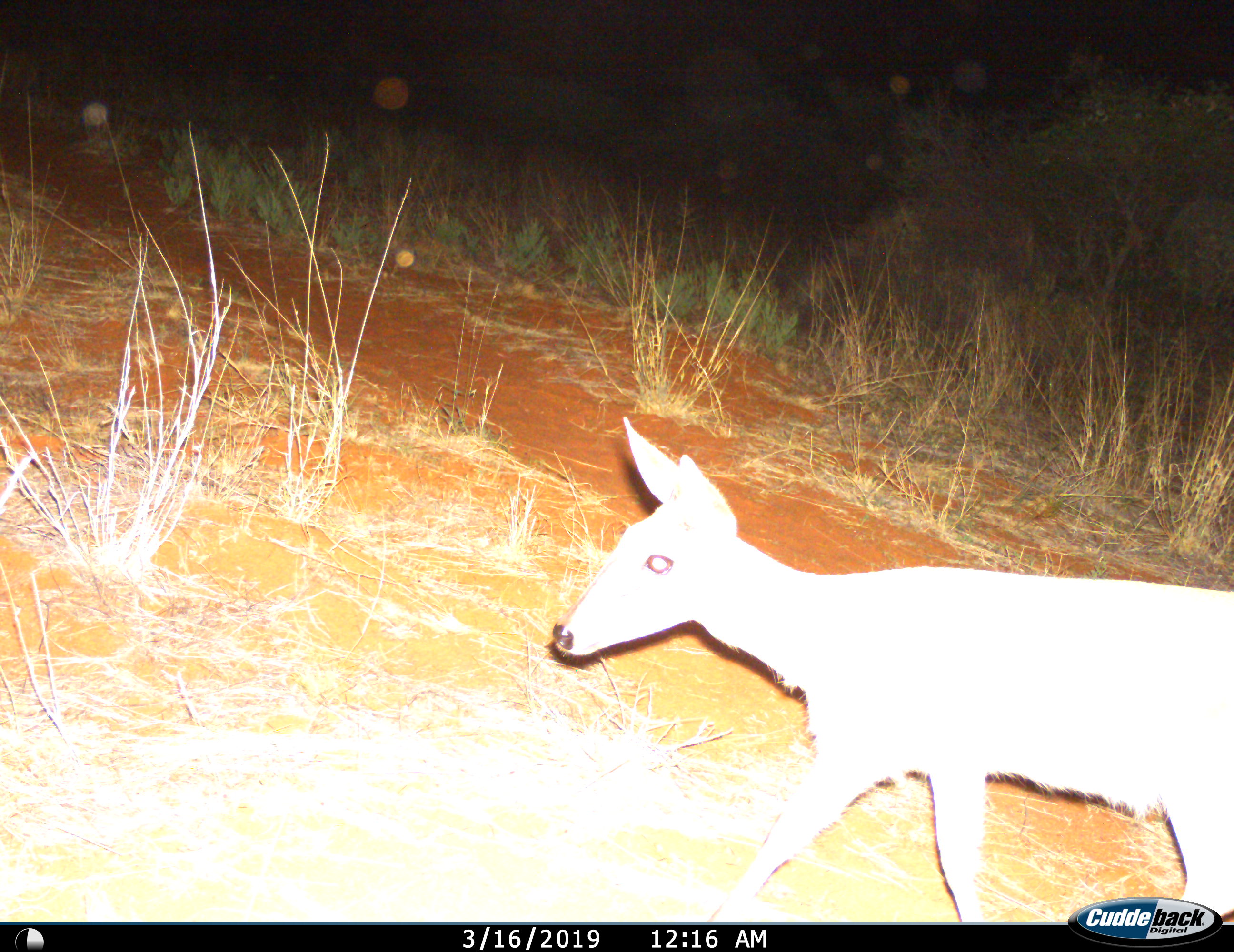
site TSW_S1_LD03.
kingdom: Animalia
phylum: Chordata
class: Mammalia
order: Artiodactyla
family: Bovidae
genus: Sylvicapra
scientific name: Sylvicapra grimmia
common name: common duiker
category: duikercommongrey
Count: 1.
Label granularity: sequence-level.